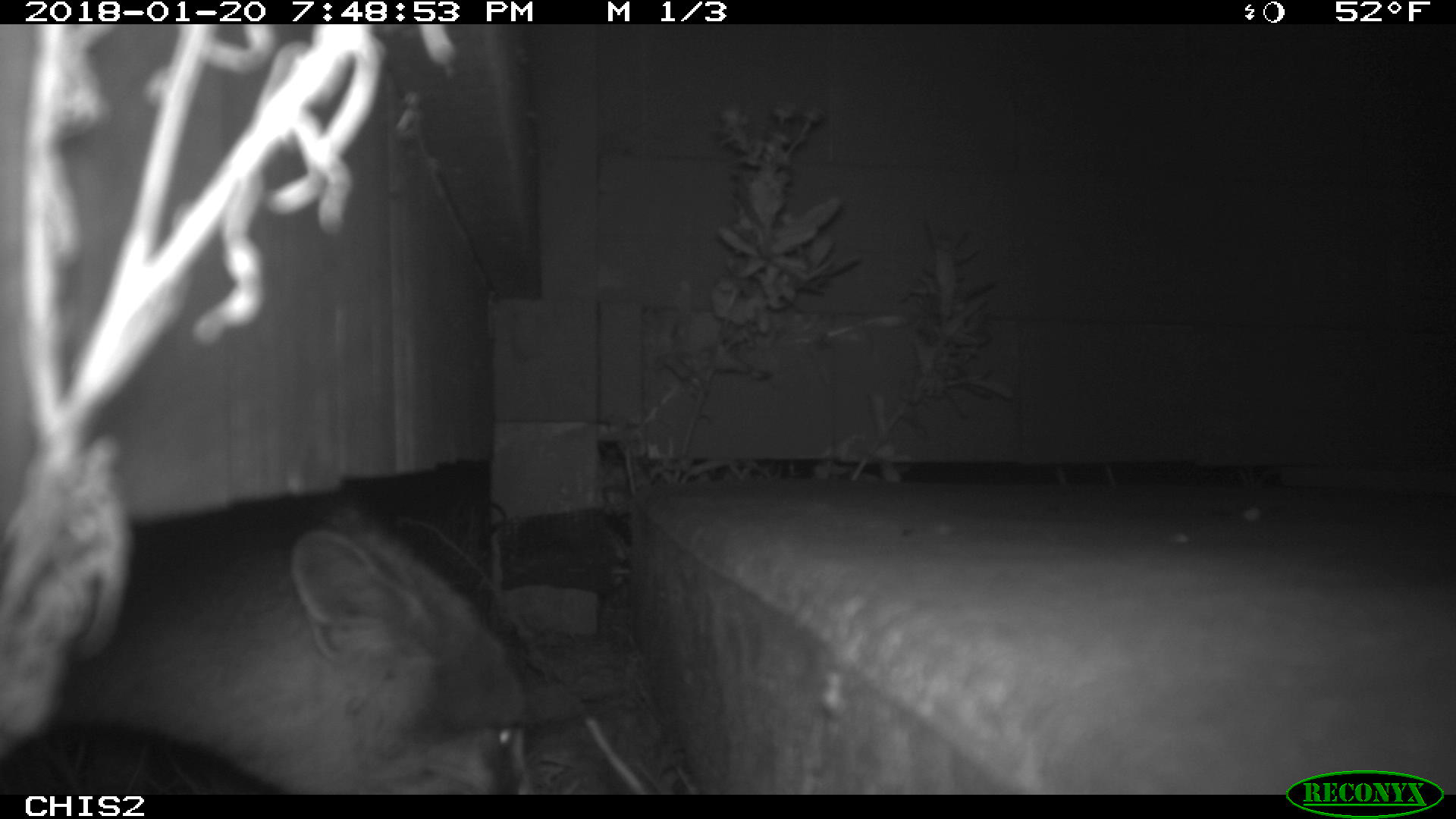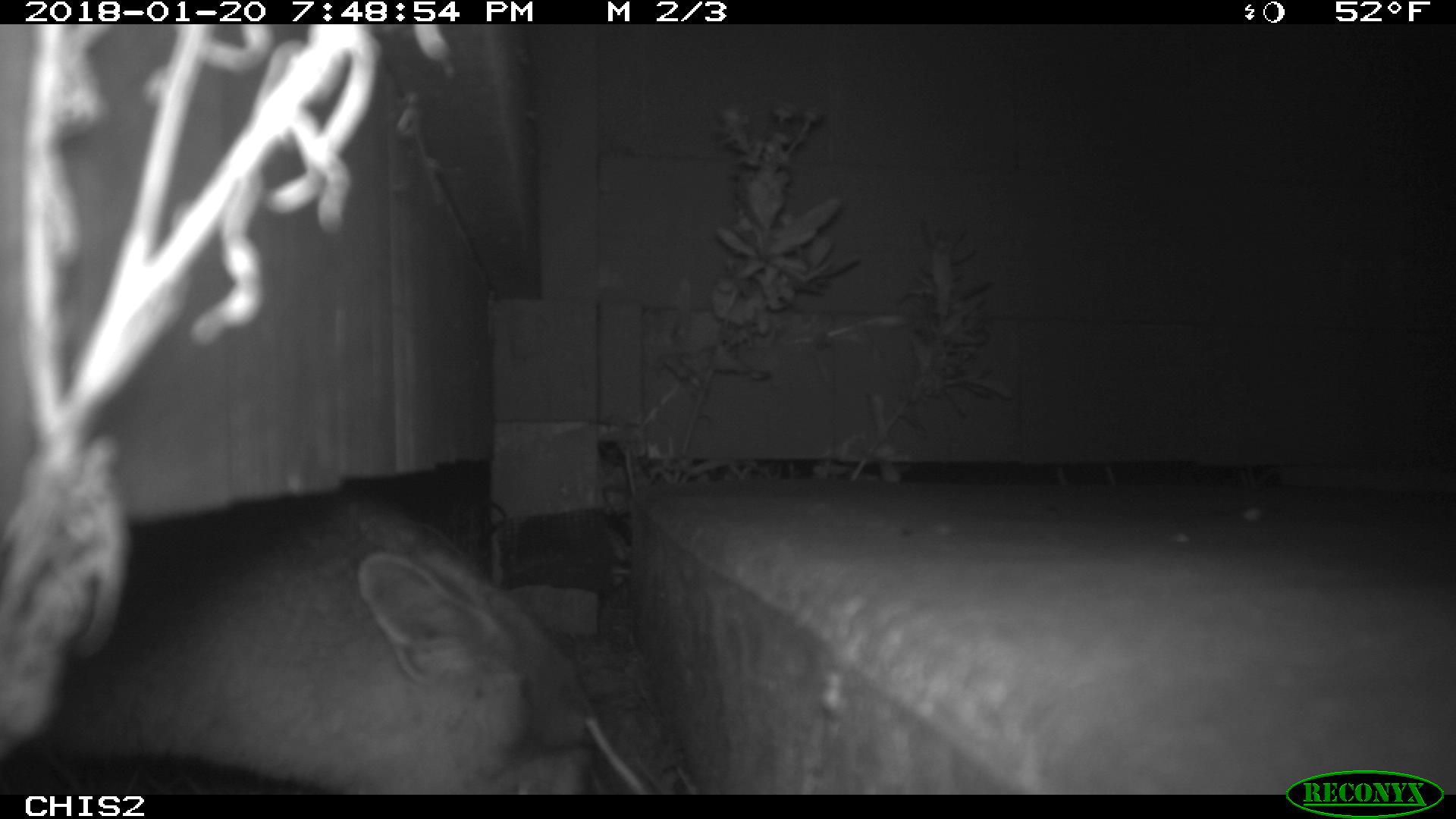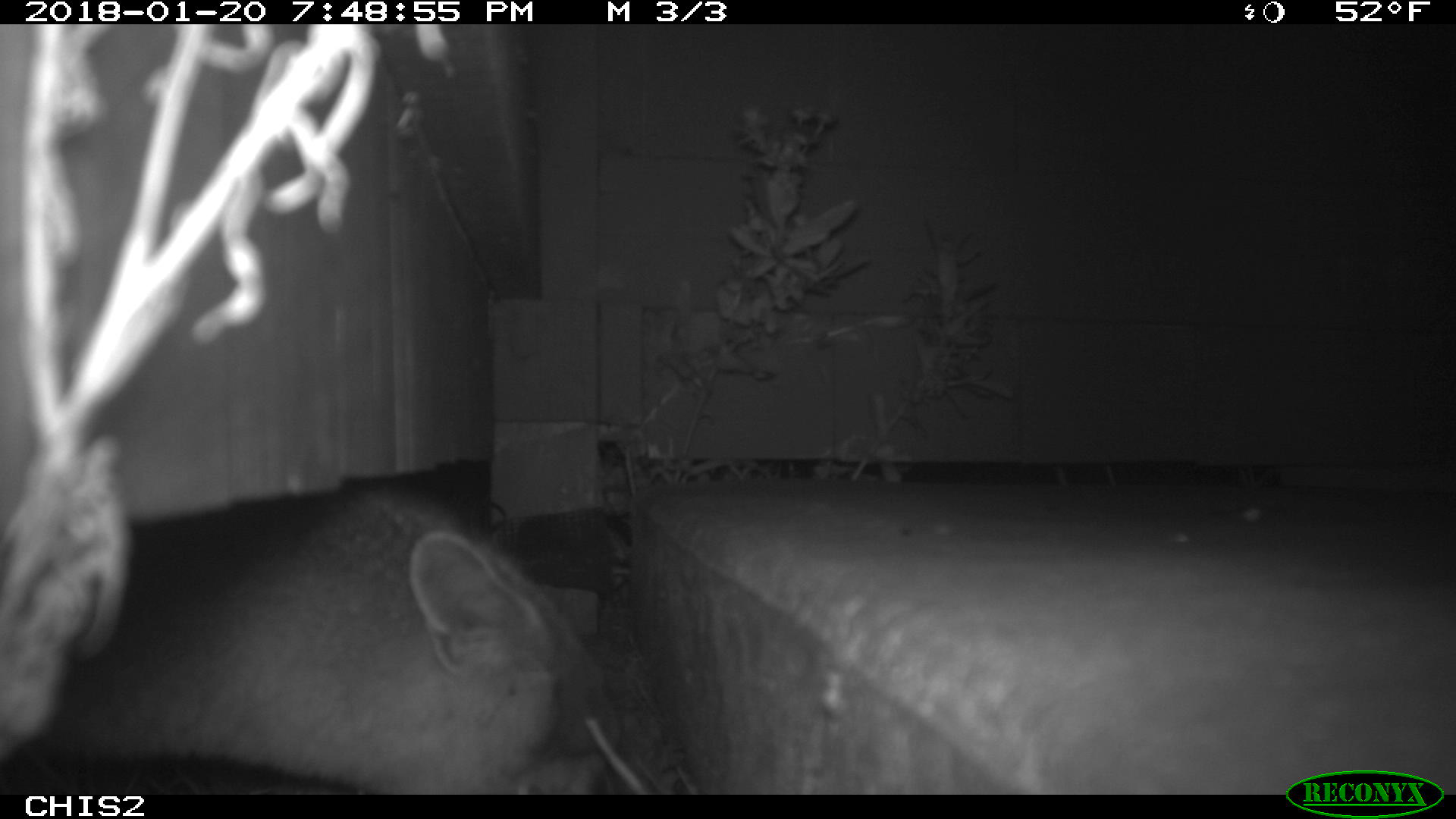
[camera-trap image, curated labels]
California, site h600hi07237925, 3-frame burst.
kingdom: Animalia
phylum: Chordata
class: Mammalia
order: Carnivora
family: Canidae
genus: Urocyon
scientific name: Urocyon littoralis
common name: island fox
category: fox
Fox (island fox) (Urocyon littoralis).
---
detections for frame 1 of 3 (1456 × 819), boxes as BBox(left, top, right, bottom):
fox: BBox(0, 500, 532, 794)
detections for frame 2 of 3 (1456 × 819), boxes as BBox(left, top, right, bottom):
fox: BBox(5, 486, 600, 791)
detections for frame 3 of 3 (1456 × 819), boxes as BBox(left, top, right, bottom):
fox: BBox(36, 485, 620, 793)